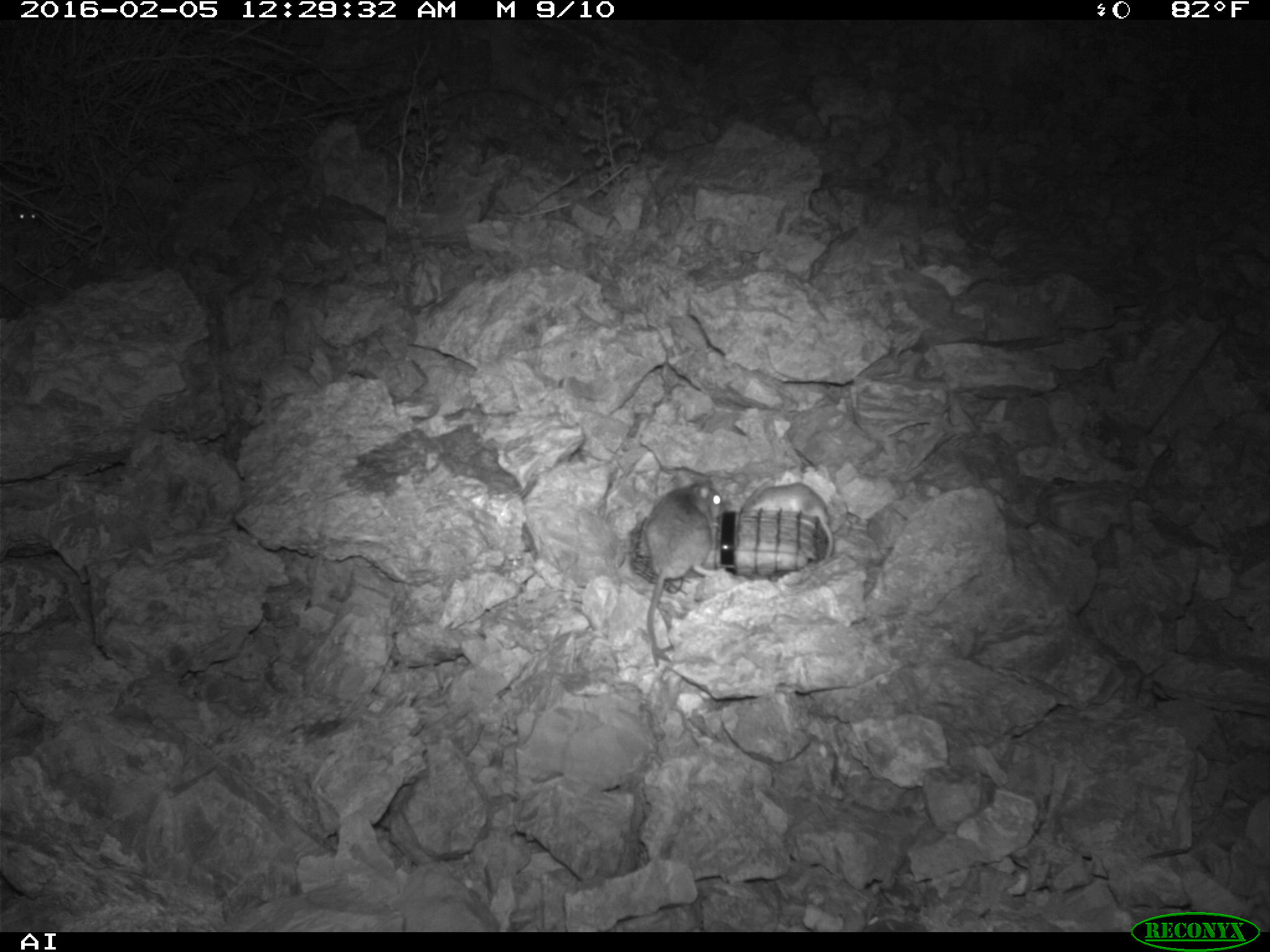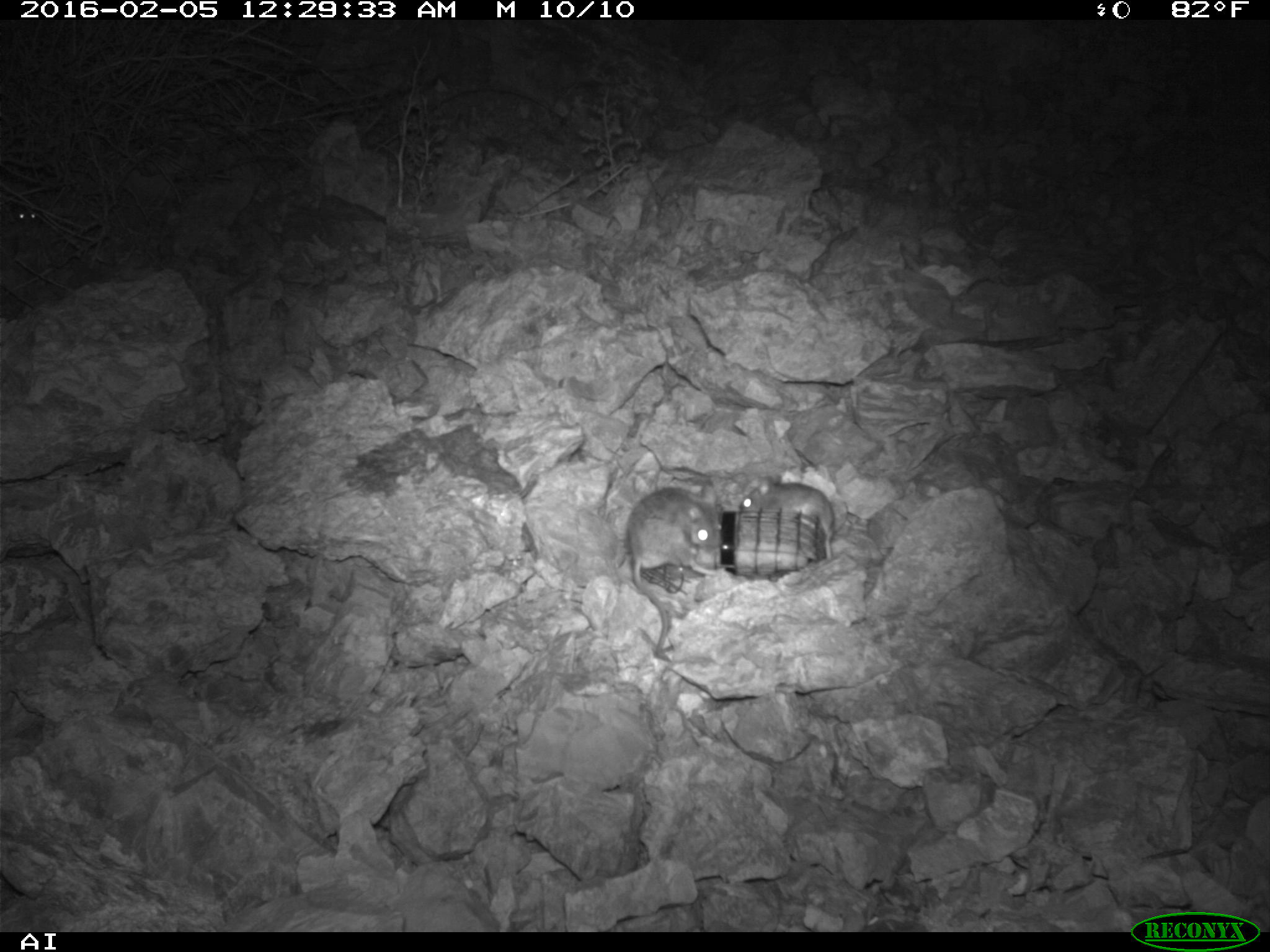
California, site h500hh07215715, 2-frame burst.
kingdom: Animalia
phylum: Chordata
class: Mammalia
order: Rodentia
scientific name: Rodentia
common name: rodent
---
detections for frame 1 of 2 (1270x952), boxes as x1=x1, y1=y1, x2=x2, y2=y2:
rodent: x1=639, y1=482, x2=725, y2=666; x1=738, y1=483, x2=833, y2=567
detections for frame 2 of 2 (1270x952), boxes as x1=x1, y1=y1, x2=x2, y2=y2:
rodent: x1=625, y1=480, x2=720, y2=655; x1=738, y1=475, x2=833, y2=560; x1=6, y1=195, x2=40, y2=225